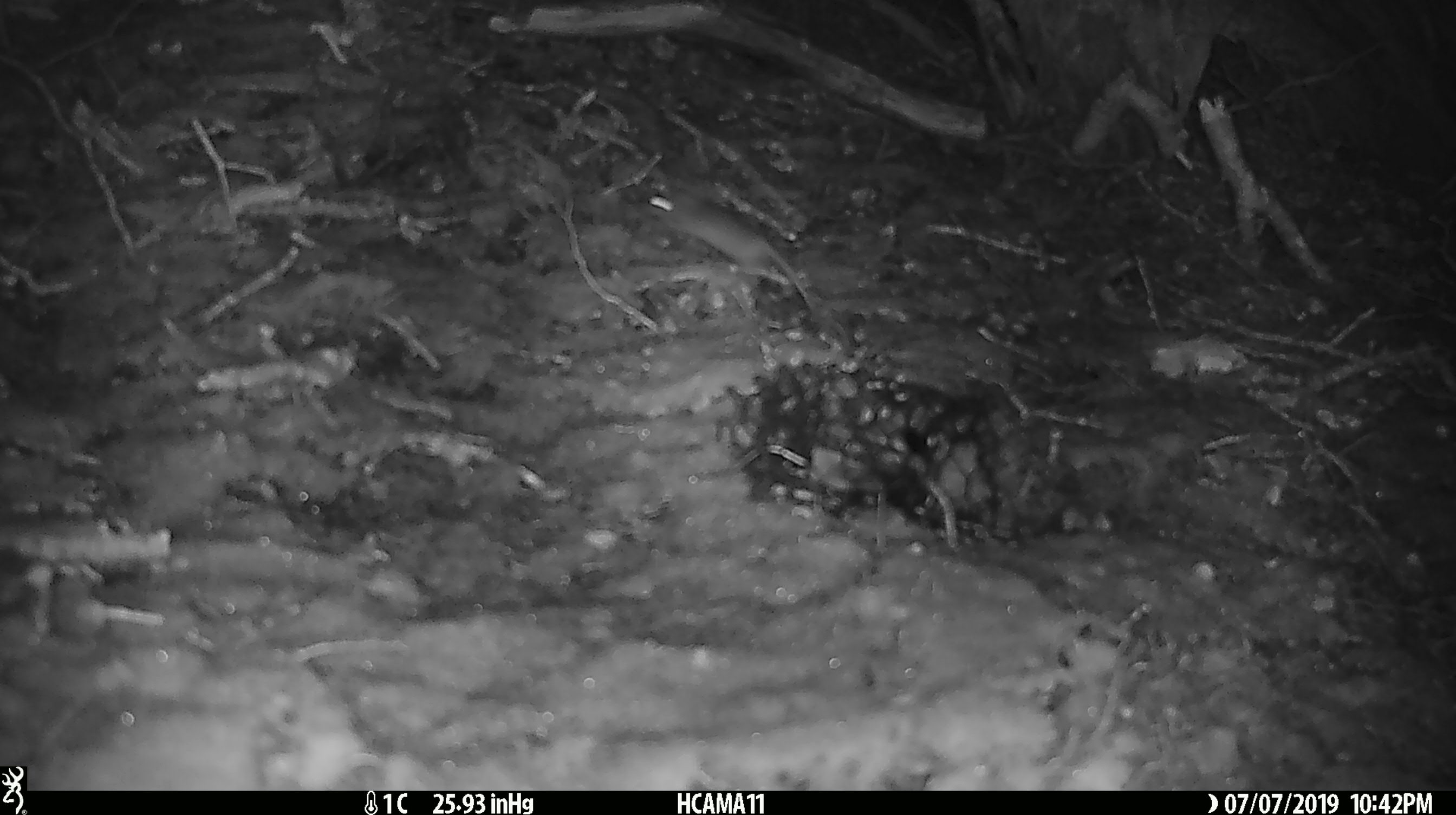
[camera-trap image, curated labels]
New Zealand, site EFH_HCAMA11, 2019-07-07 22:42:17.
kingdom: Animalia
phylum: Chordata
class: Mammalia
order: Rodentia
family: Muridae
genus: Mus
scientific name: Mus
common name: mouse